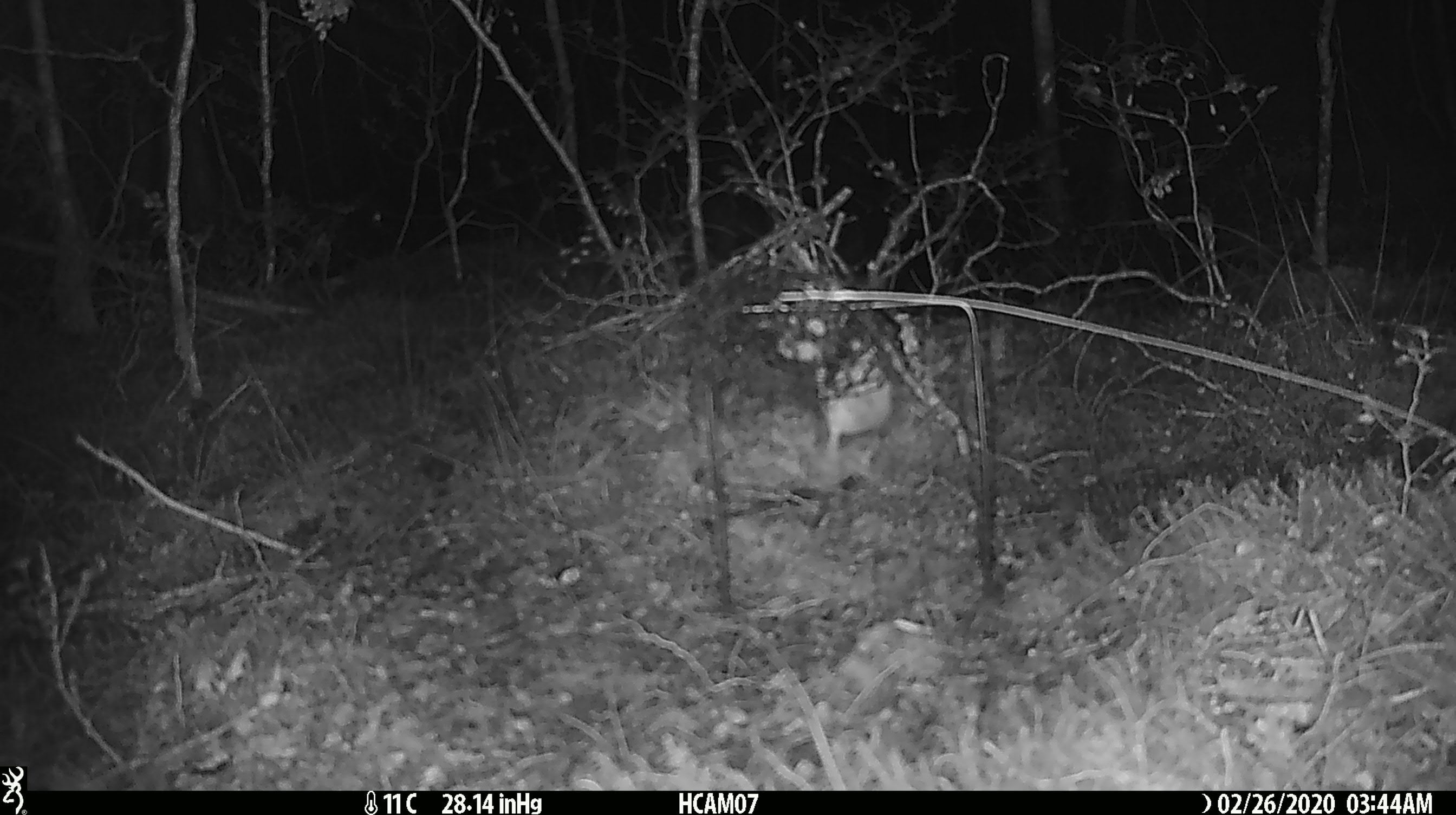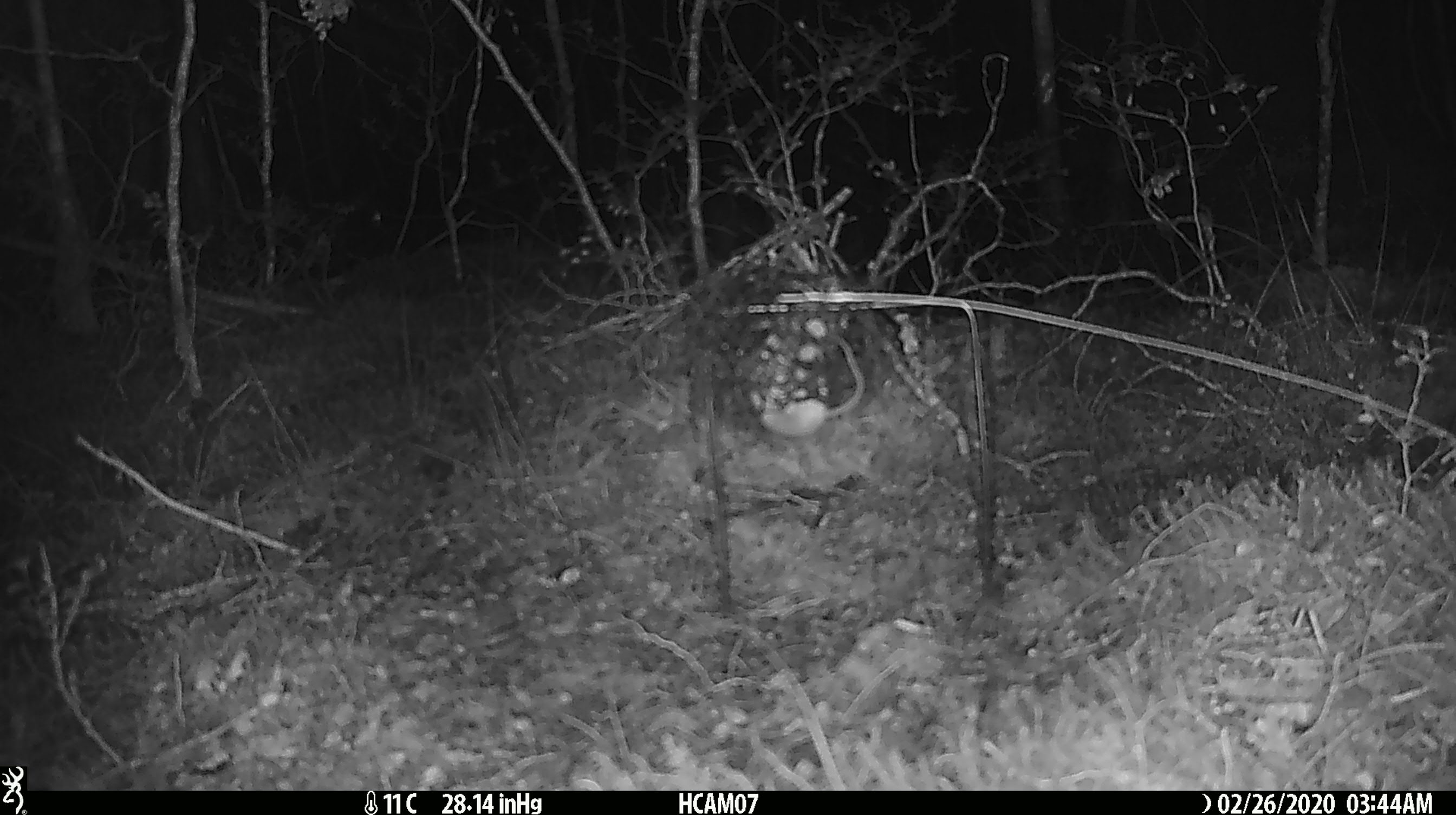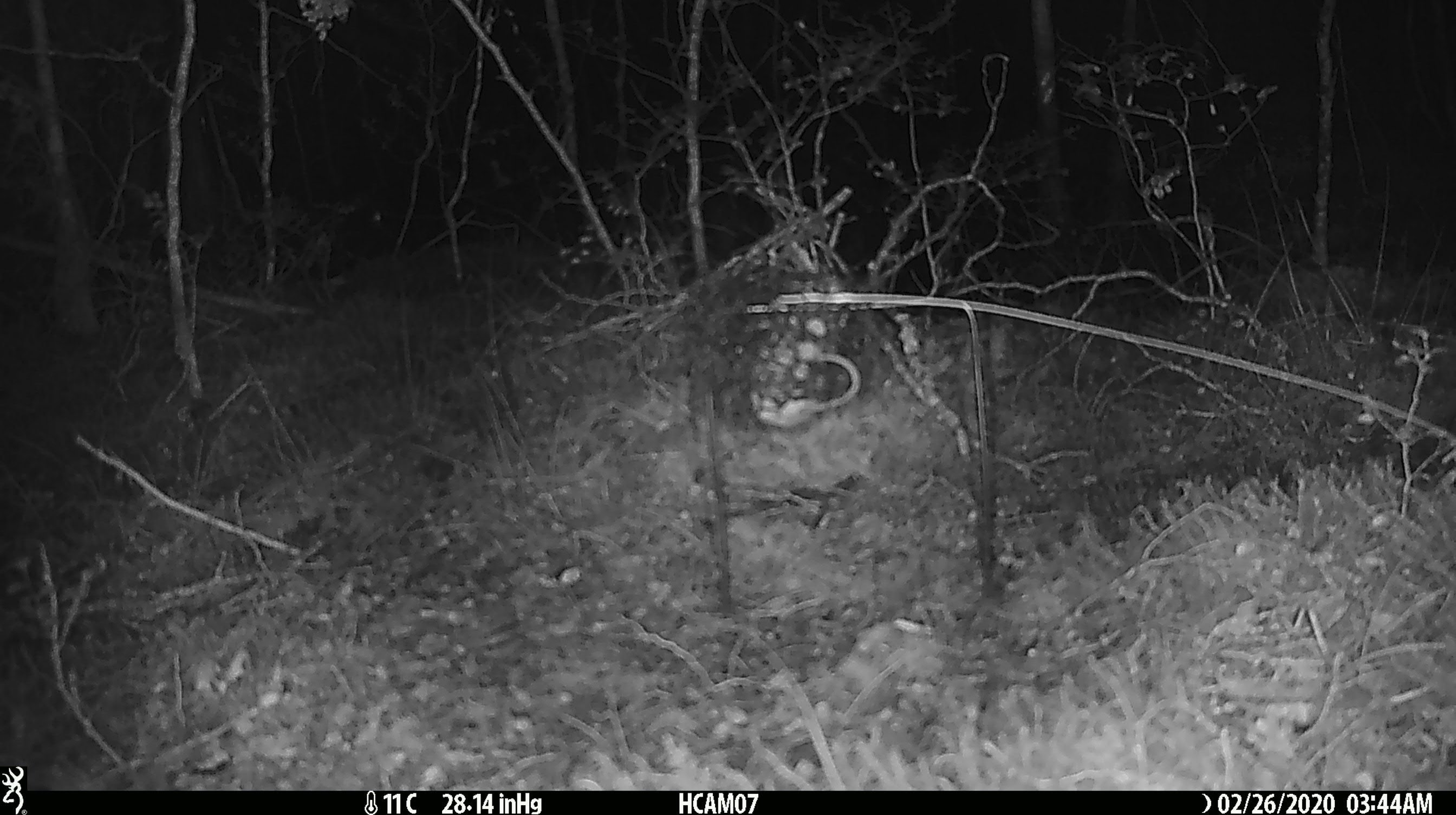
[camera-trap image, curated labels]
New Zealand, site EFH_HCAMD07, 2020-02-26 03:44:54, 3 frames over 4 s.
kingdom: Animalia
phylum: Chordata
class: Mammalia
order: Rodentia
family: Muridae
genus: Mus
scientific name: Mus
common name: mouse